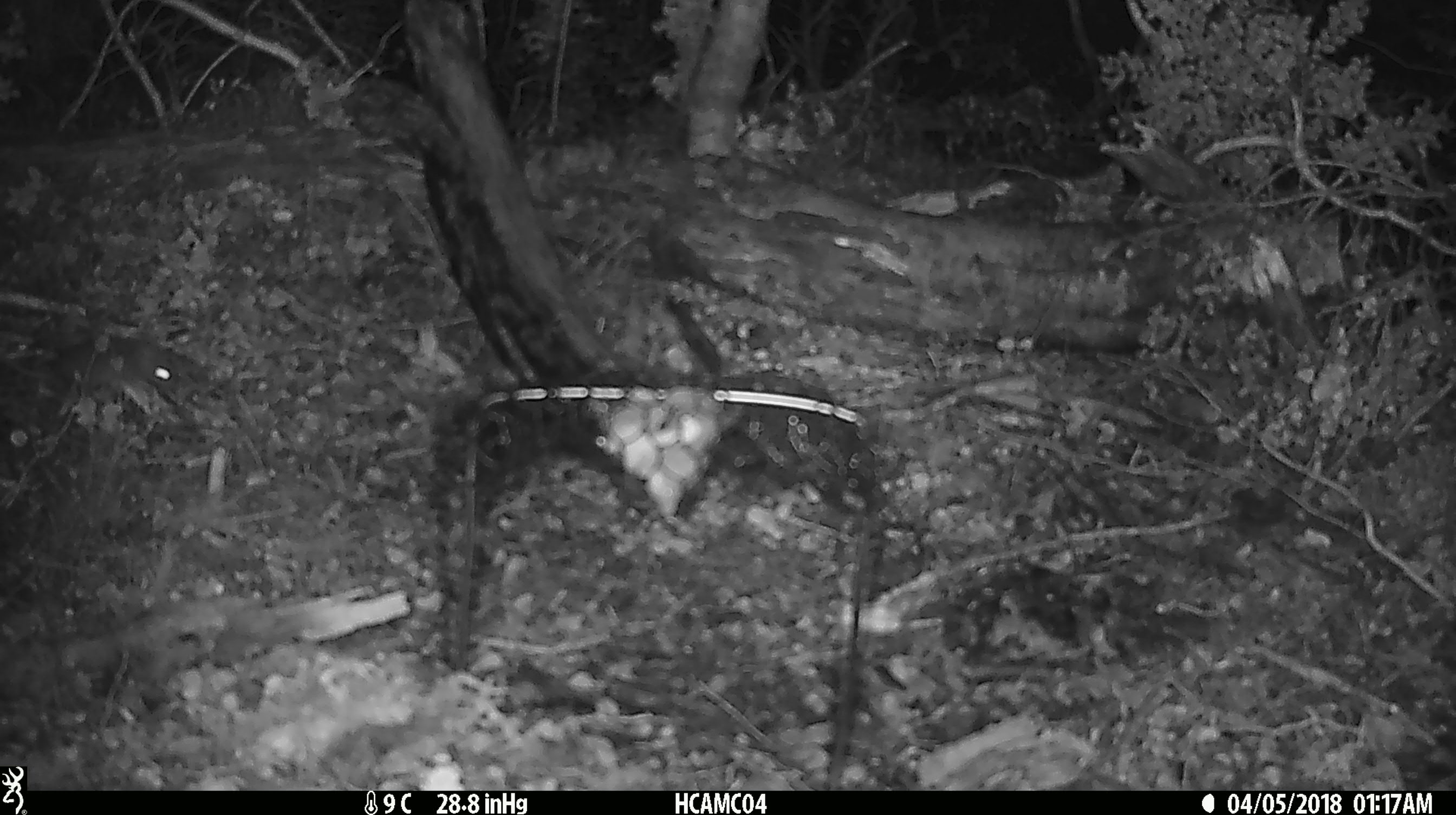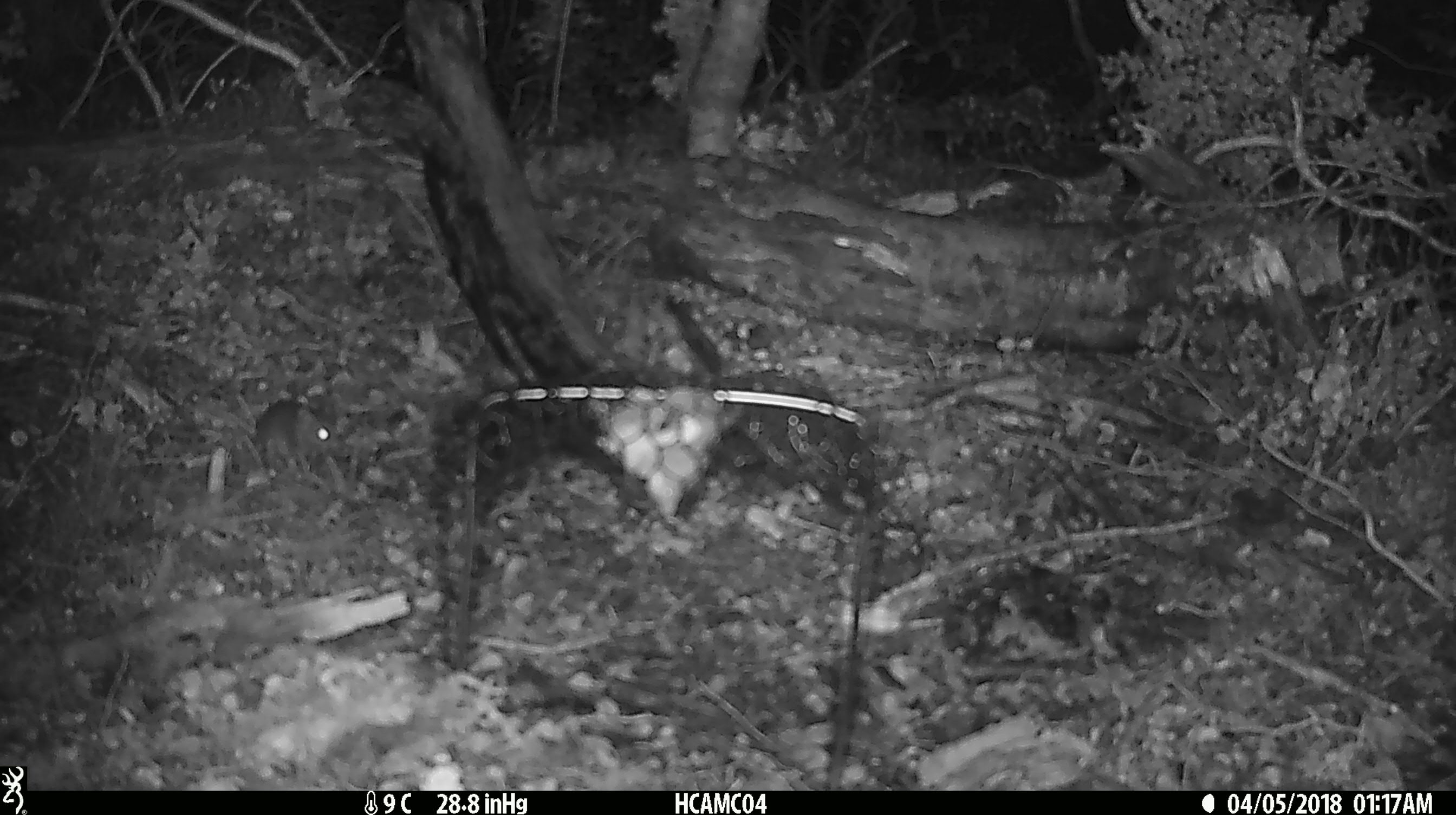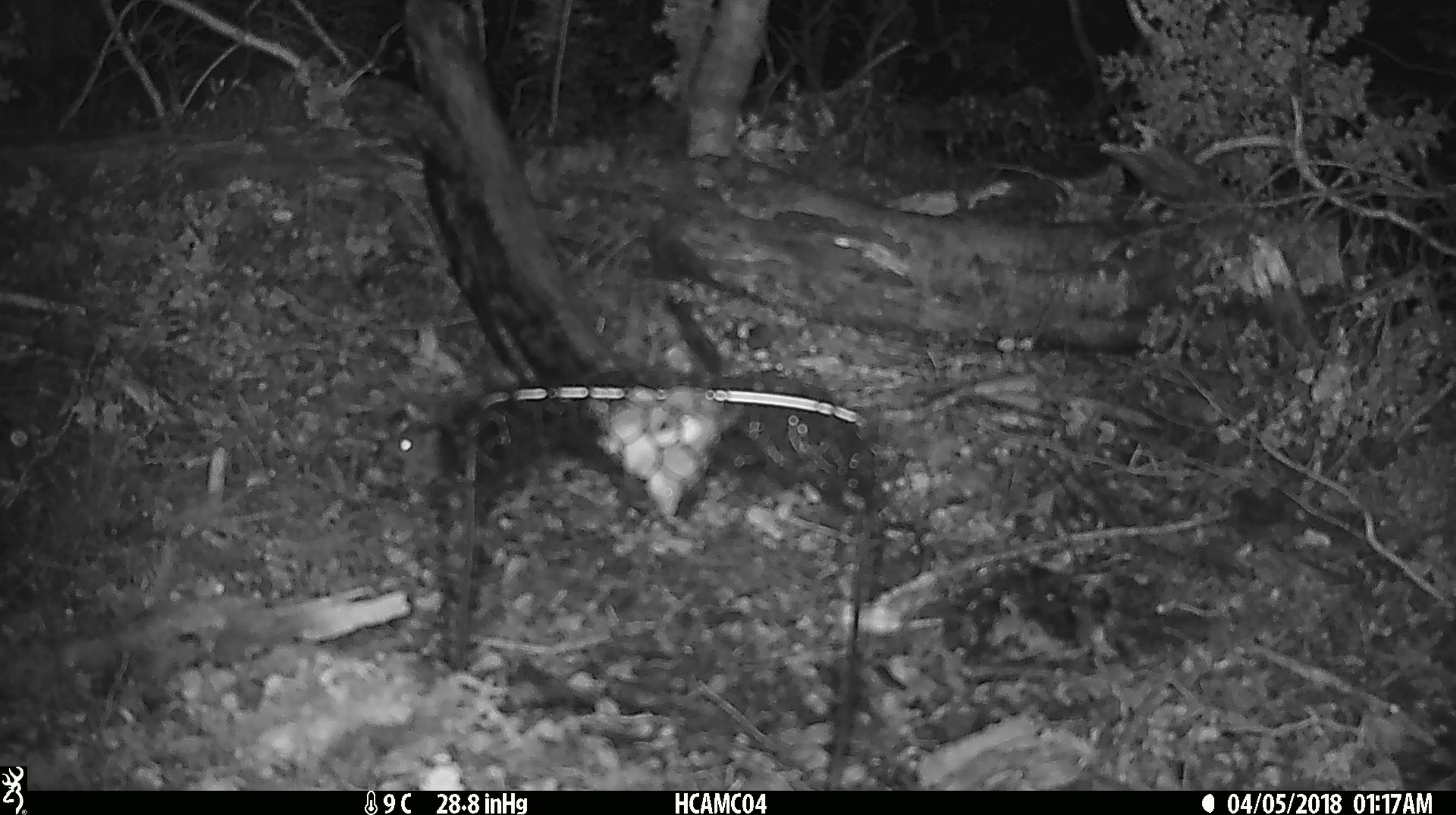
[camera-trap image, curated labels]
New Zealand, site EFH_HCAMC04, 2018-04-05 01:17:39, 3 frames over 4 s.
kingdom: Animalia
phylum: Chordata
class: Mammalia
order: Rodentia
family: Muridae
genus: Mus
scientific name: Mus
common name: mouse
Mouse (Mus).